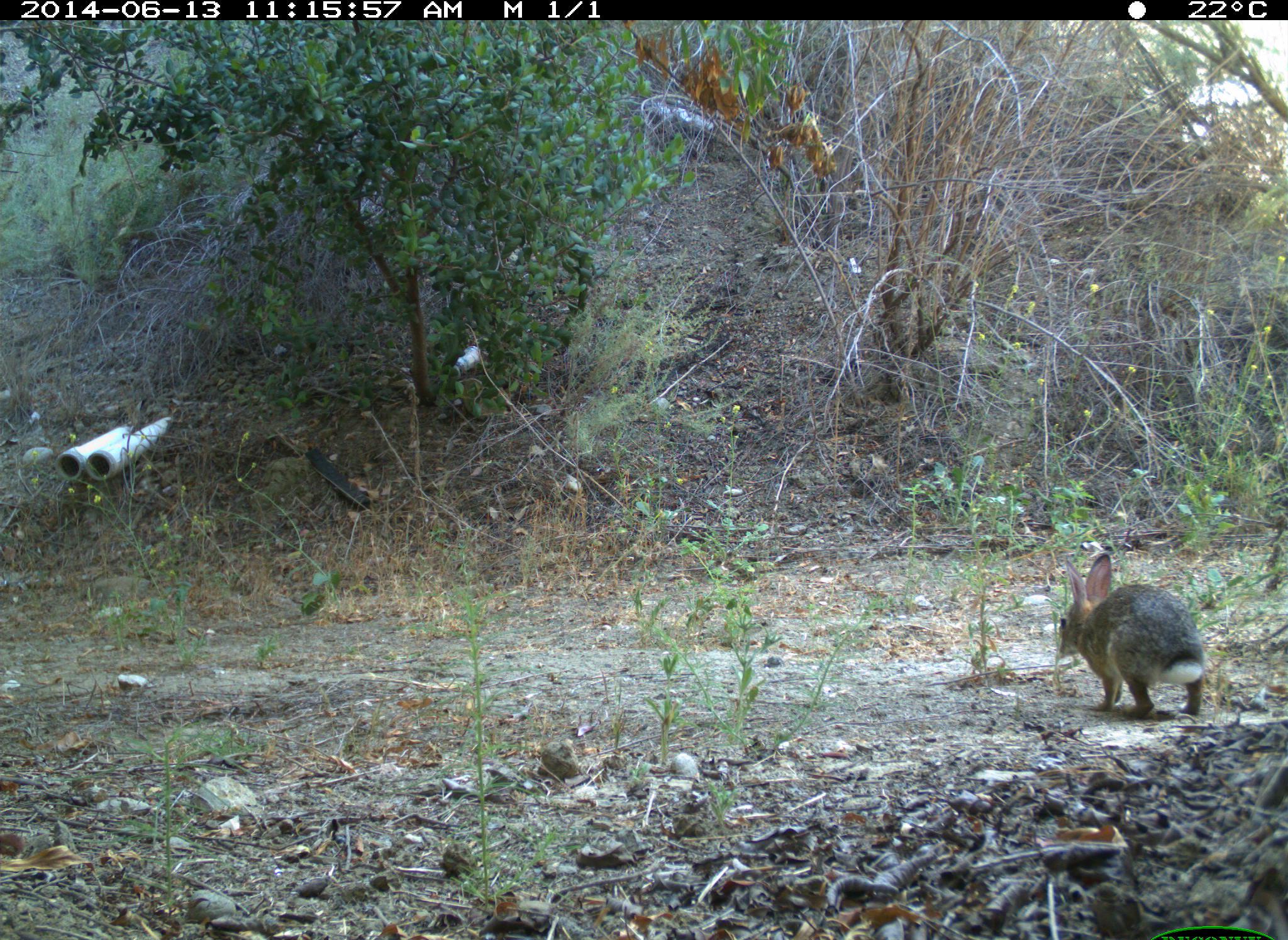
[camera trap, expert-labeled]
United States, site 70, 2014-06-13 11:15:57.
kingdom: Animalia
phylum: Chordata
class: Mammalia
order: Lagomorpha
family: Leporidae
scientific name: Leporidae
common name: rabbits and hares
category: rabbit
Rabbit (rabbits and hares) (Leporidae).